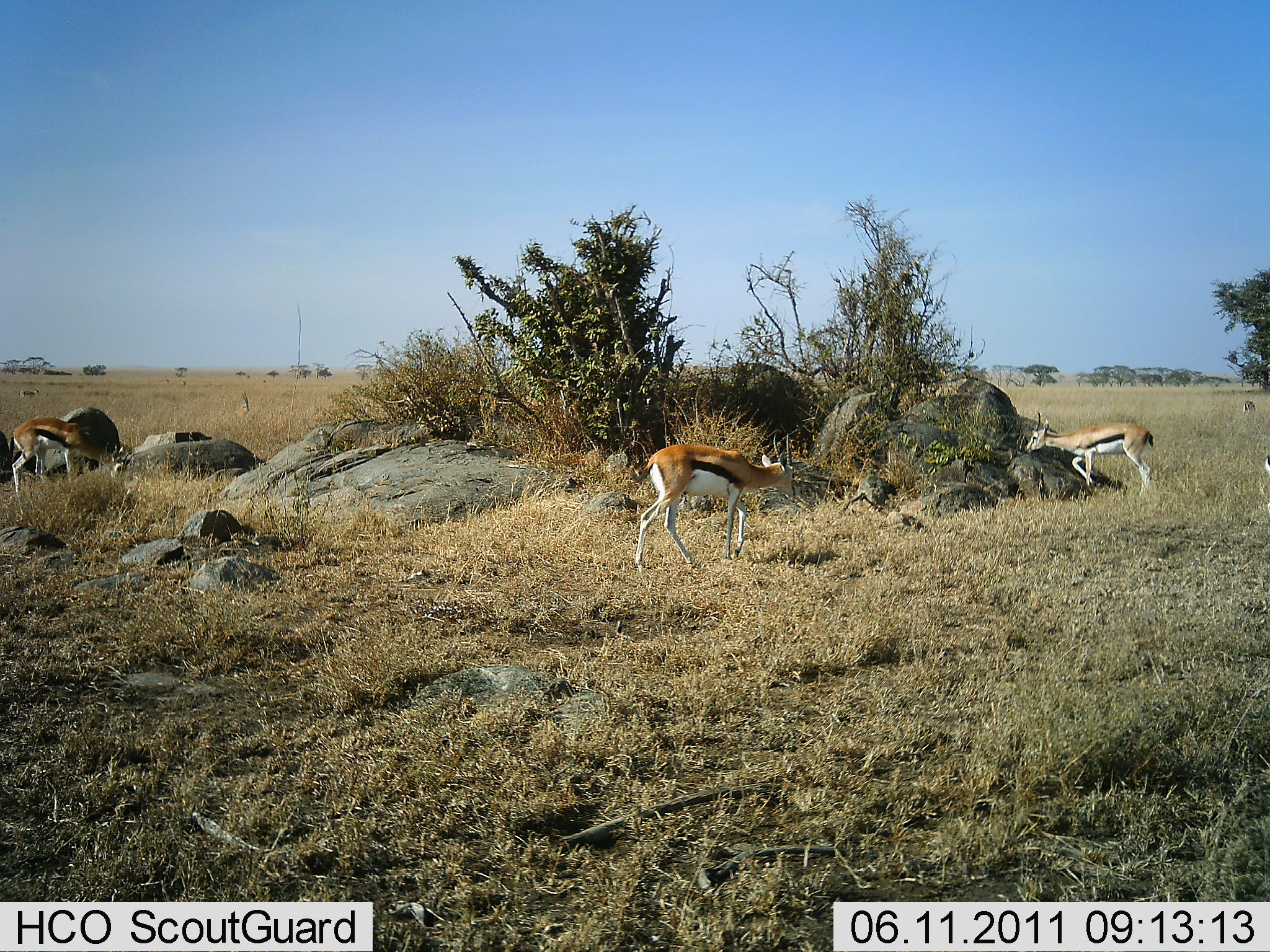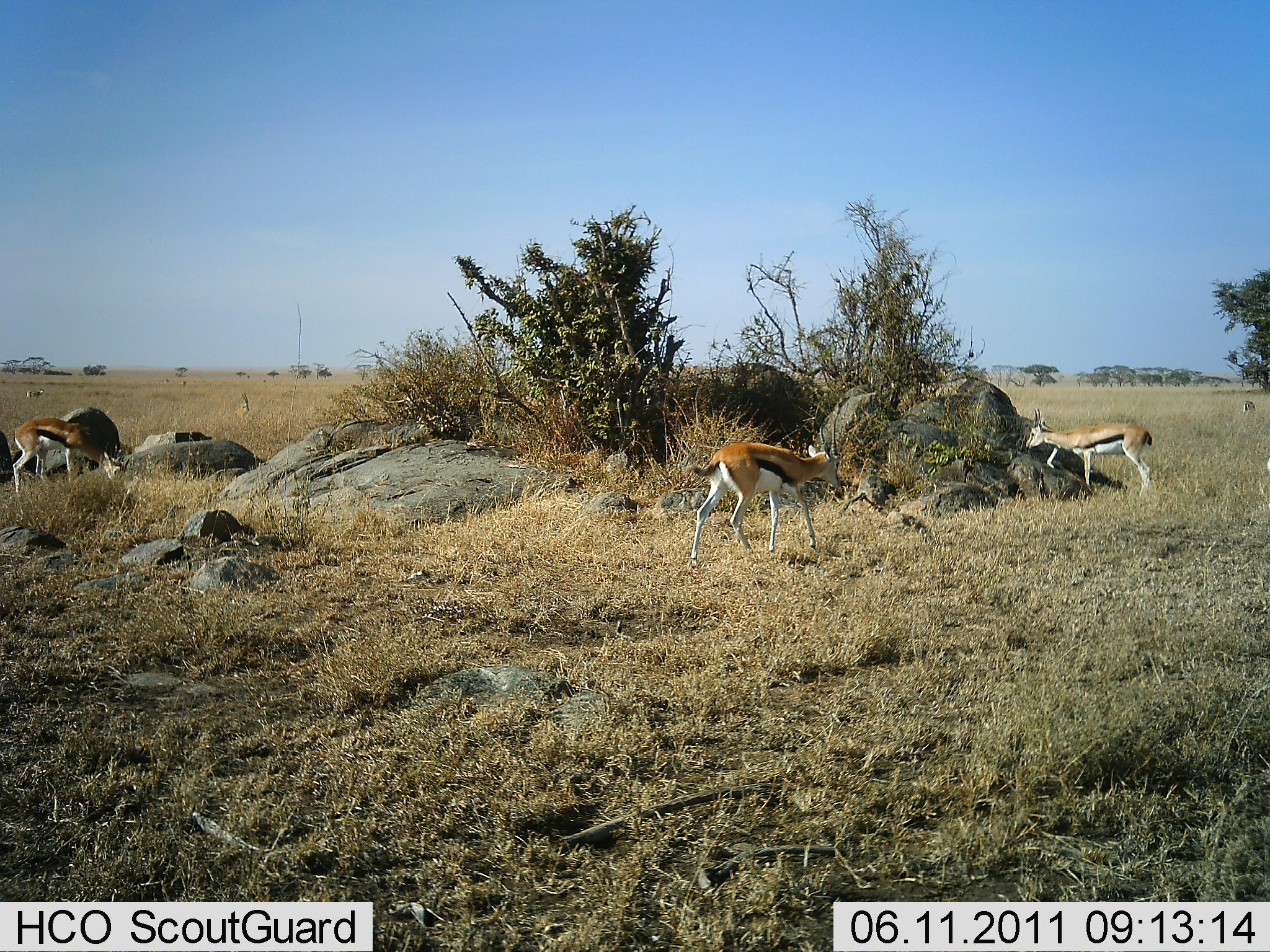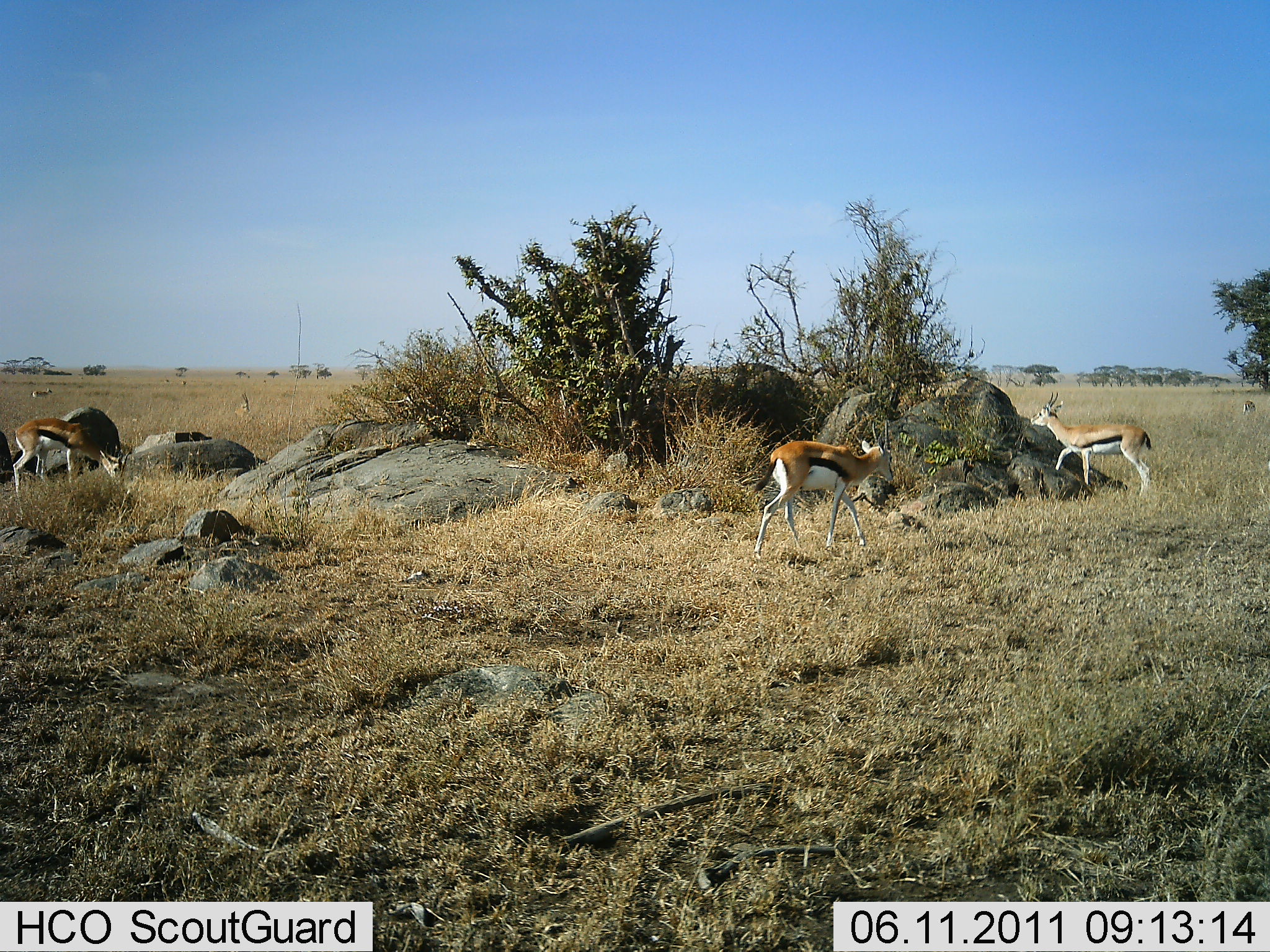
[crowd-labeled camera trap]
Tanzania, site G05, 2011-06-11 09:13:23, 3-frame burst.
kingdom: Animalia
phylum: Chordata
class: Mammalia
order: Artiodactyla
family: Bovidae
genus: Eudorcas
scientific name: Eudorcas thomsonii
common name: thomson's gazelle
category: gazellethomsons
Gazellethomsons (thomson's gazelle) (Eudorcas thomsonii), count 5. Behavior (volunteer vote fractions): standing 10%, resting 0%, moving 40%, interacting 20%. Young present (vote fraction): 0%. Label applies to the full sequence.